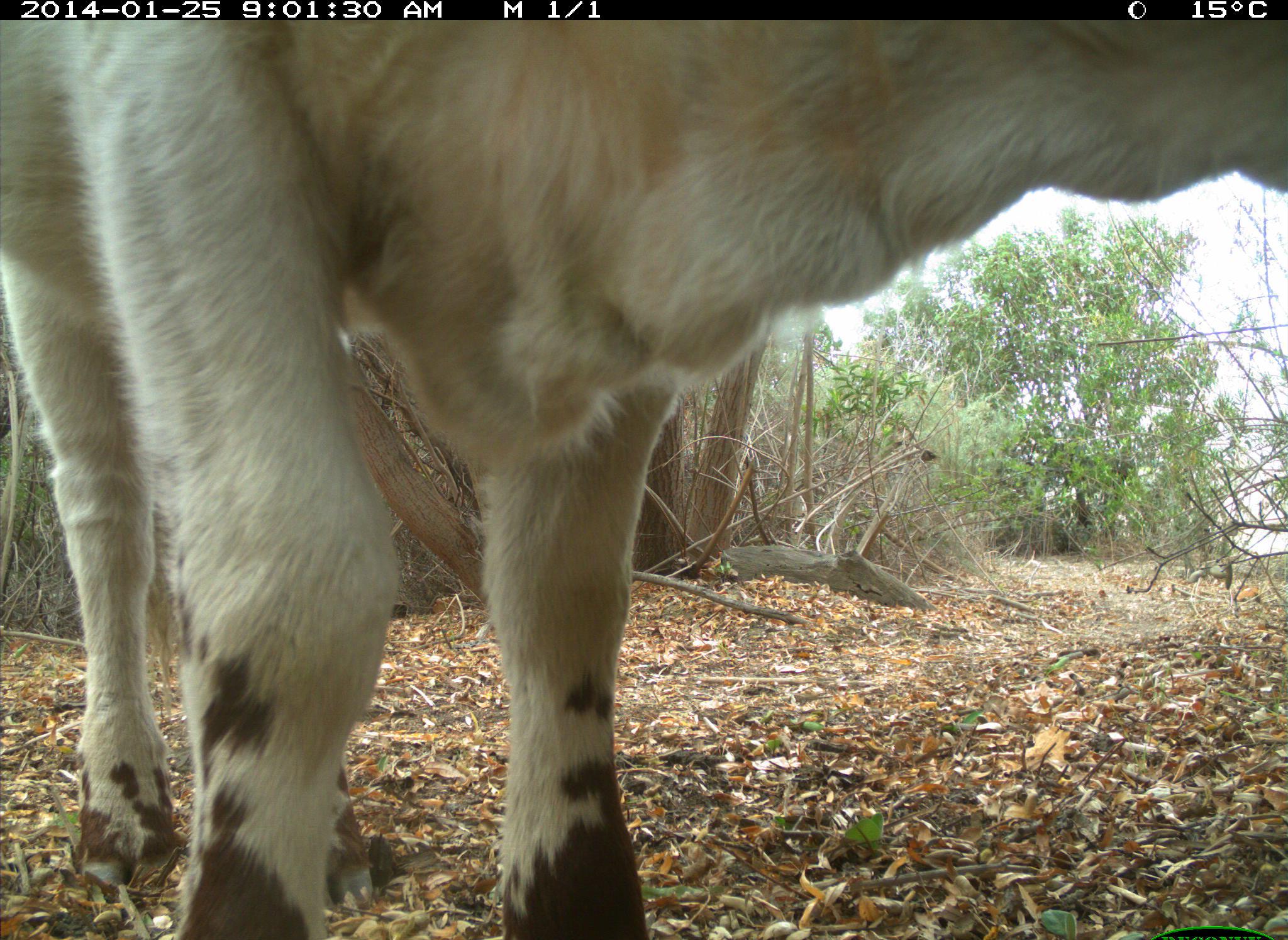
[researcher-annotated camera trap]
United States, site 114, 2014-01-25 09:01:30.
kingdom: Animalia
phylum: Chordata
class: Mammalia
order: Artiodactyla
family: Bovidae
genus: Bos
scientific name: Bos taurus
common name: cow